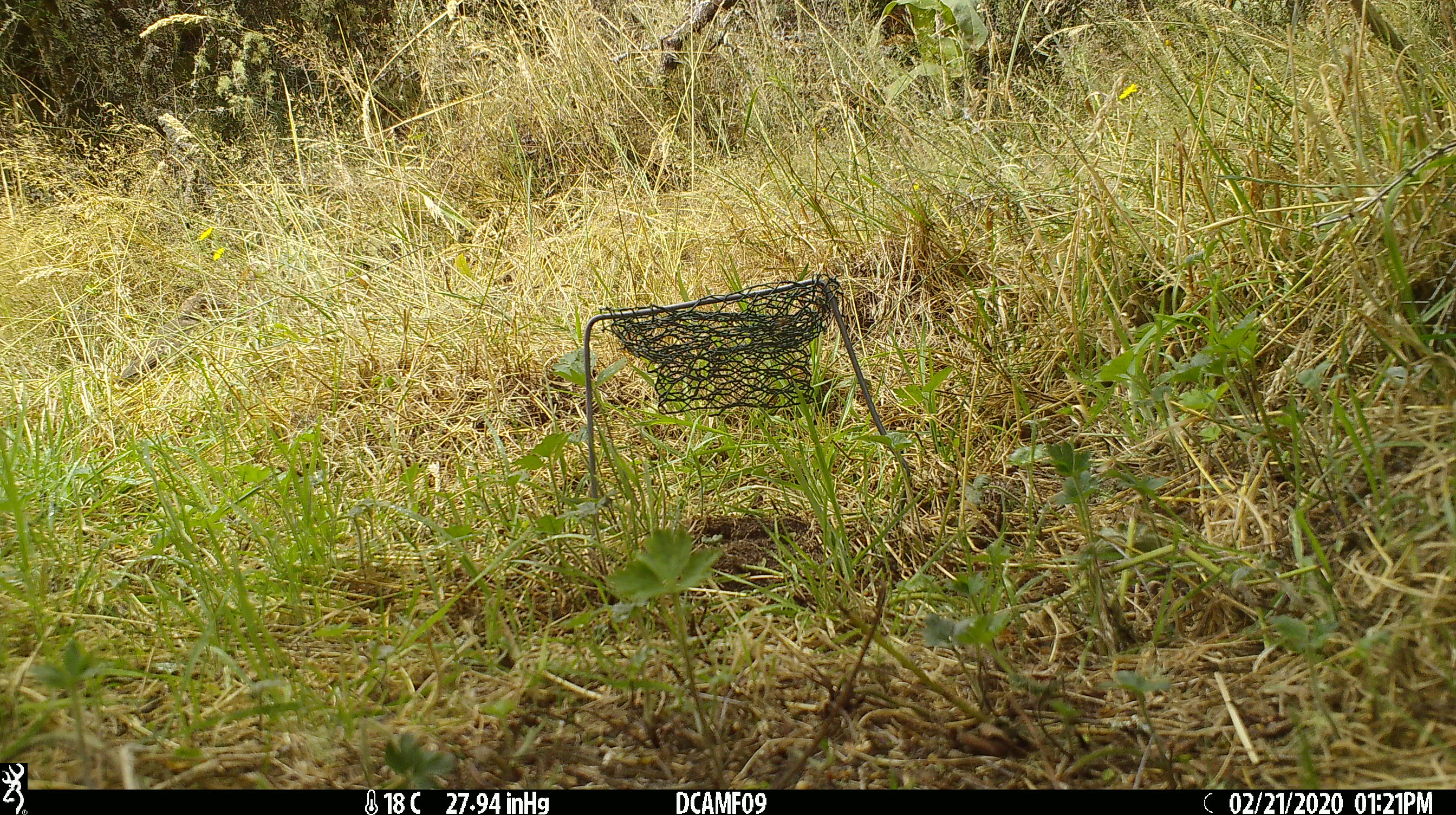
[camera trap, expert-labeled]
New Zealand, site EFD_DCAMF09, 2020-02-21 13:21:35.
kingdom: Animalia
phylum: Chordata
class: Aves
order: Passeriformes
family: Turdidae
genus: Turdus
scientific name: Turdus philomelos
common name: song thrush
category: thrush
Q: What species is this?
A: Thrush (song thrush) (Turdus philomelos).